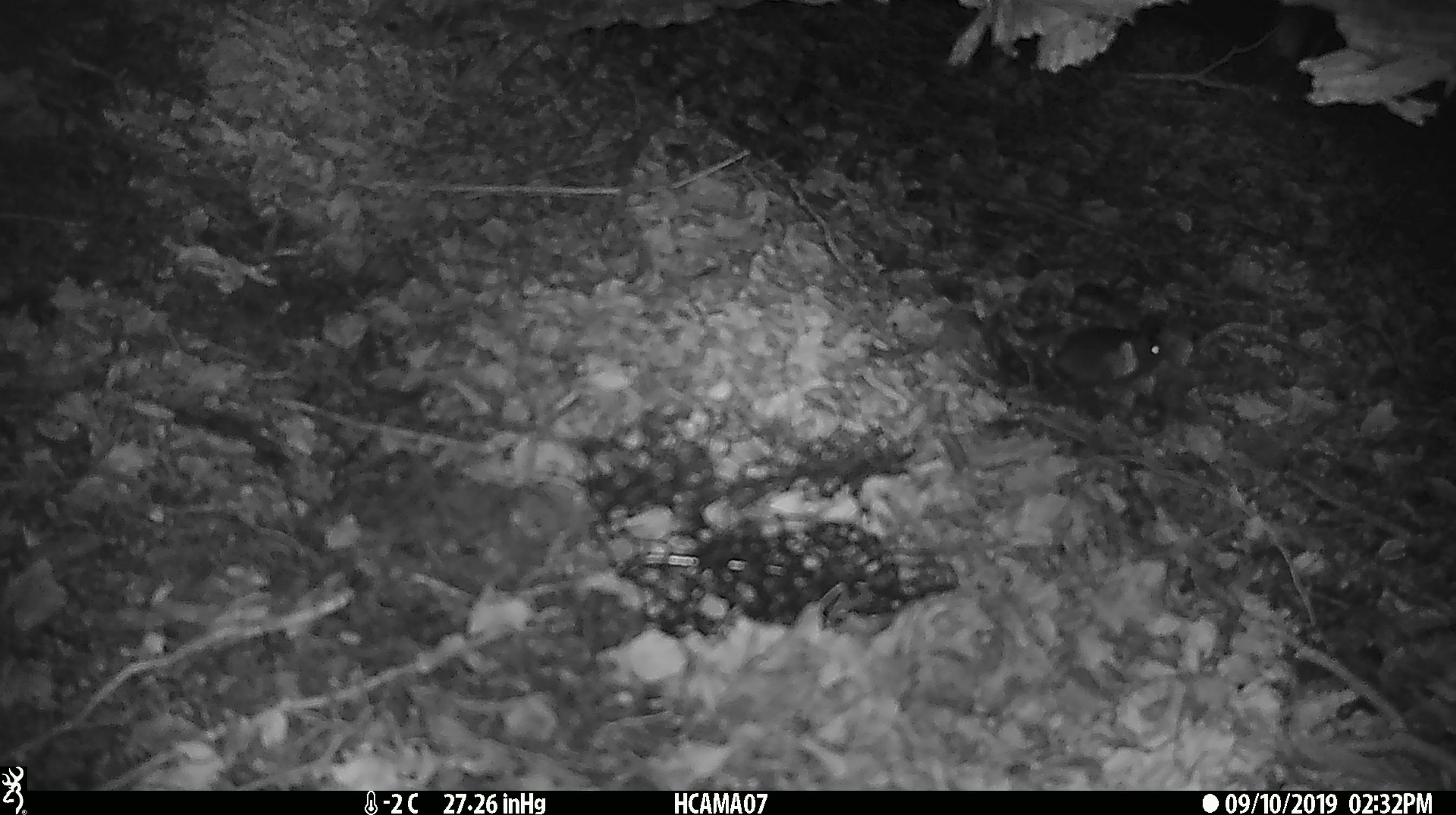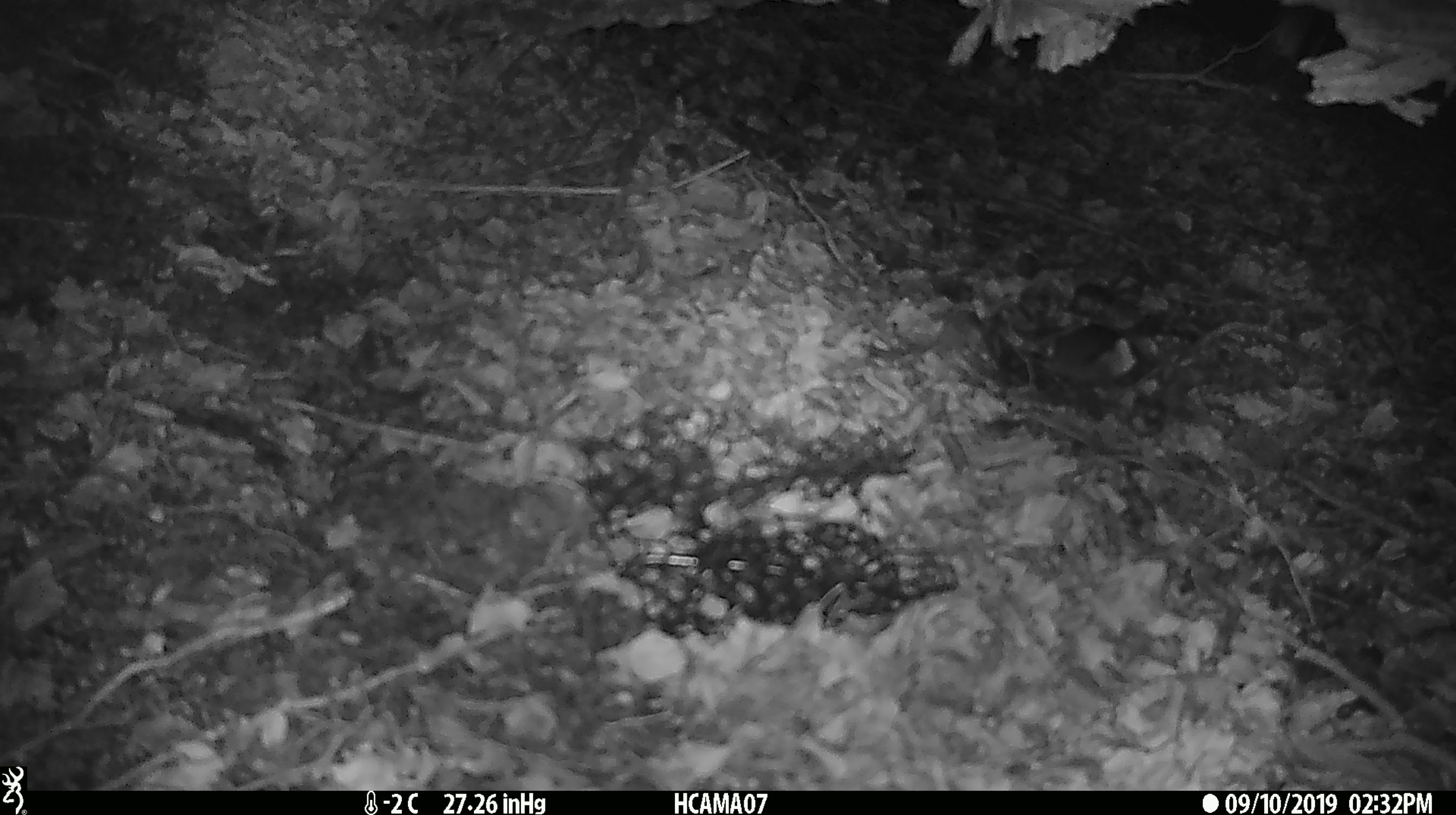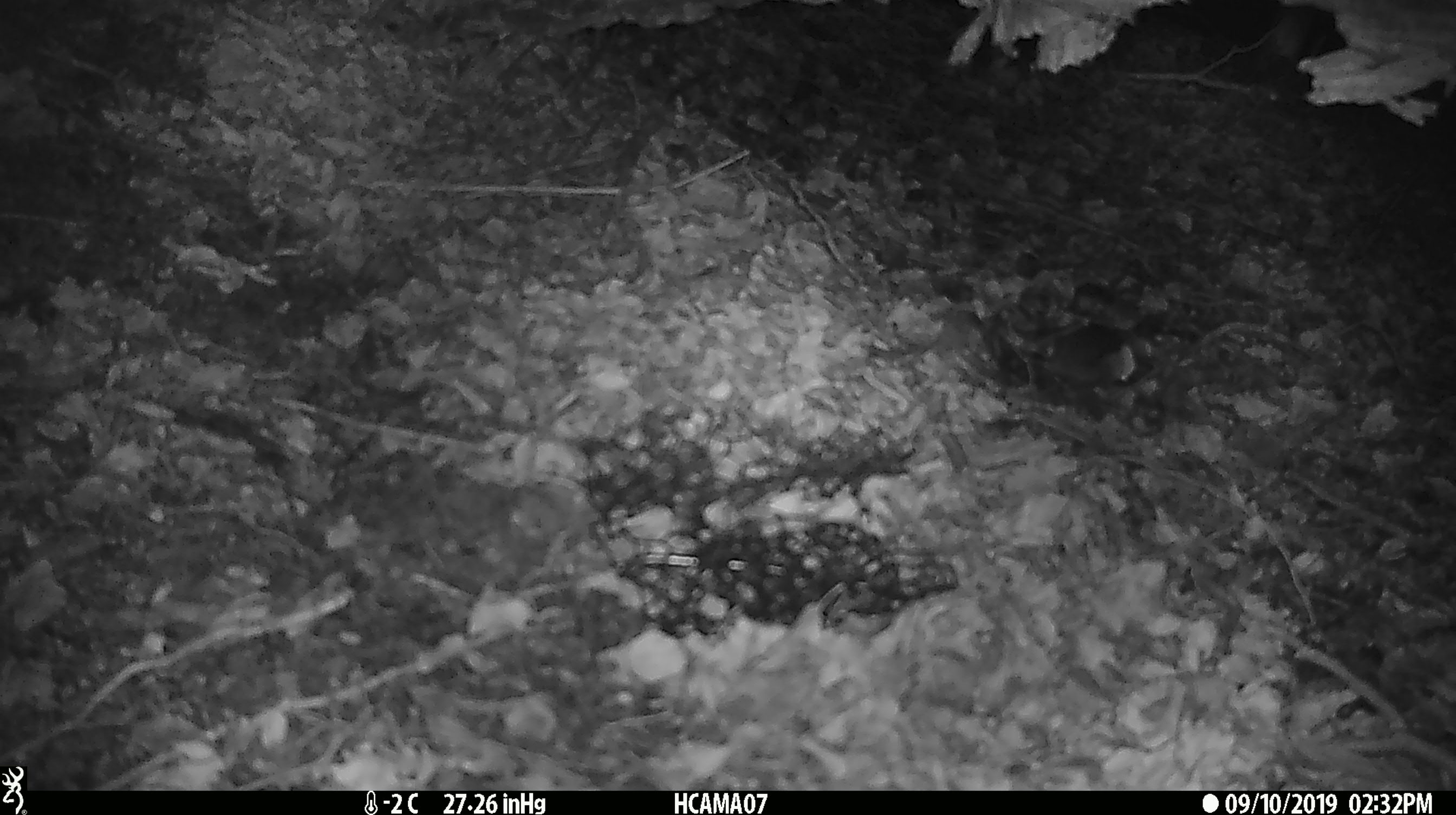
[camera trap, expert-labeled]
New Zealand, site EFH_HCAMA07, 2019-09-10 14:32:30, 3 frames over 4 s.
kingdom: Animalia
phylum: Chordata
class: Mammalia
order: Rodentia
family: Muridae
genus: Mus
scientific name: Mus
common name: mouse